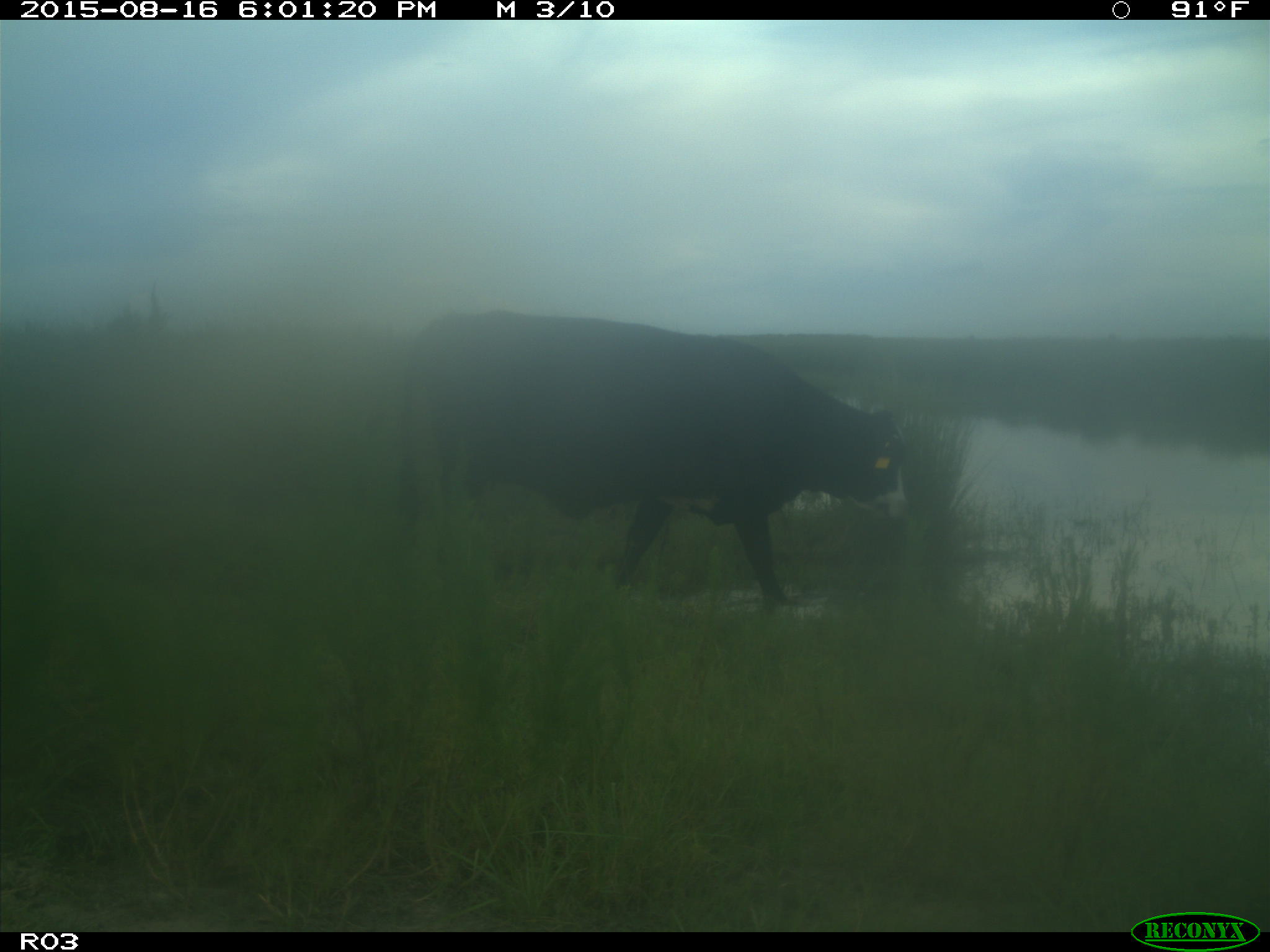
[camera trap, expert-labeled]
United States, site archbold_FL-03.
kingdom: Animalia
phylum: Chordata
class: Mammalia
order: Artiodactyla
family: Bovidae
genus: Bos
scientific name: Bos taurus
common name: domestic cow